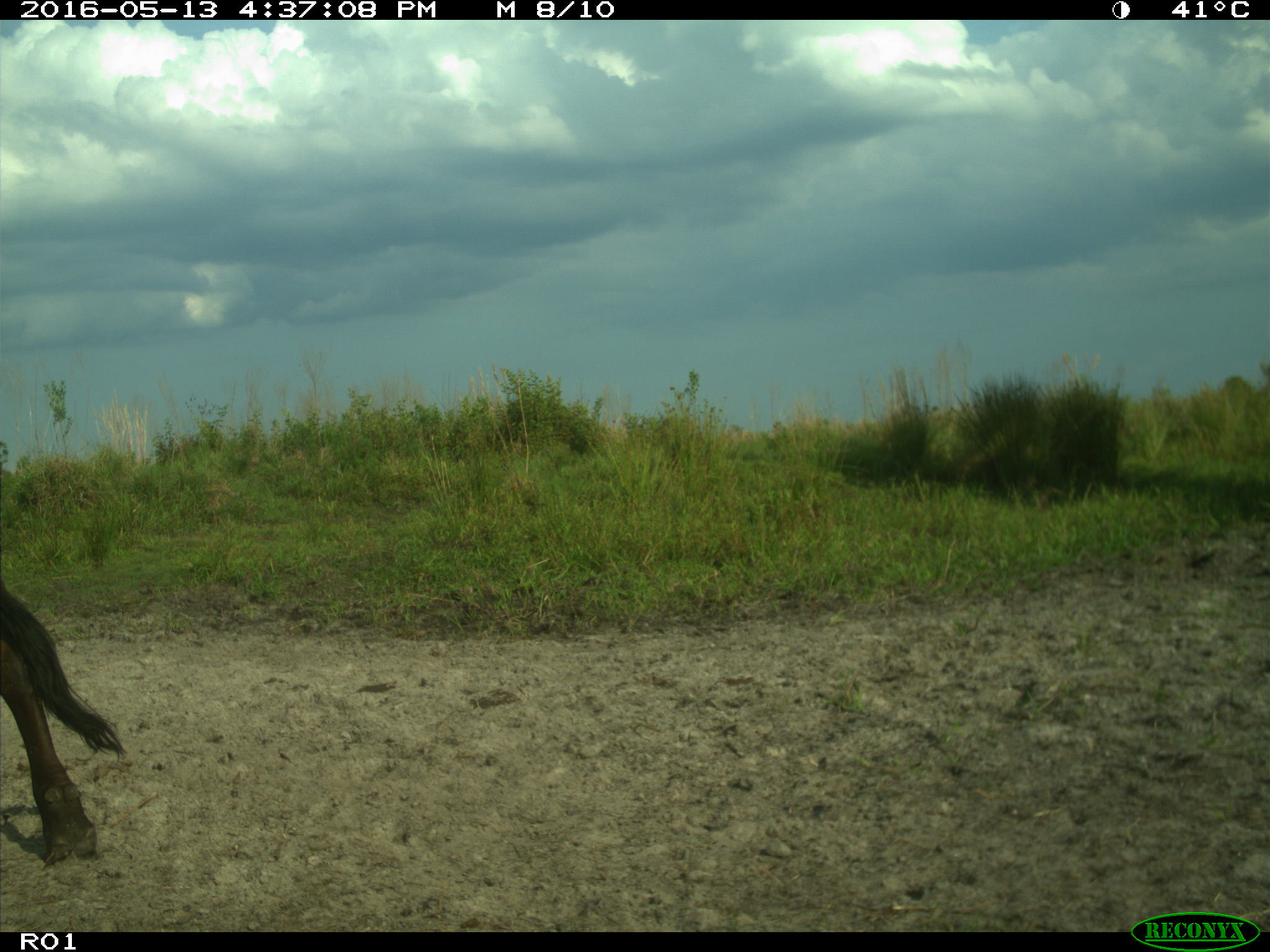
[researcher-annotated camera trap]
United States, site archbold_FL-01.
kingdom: Animalia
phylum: Chordata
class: Mammalia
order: Artiodactyla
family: Bovidae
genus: Bos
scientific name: Bos taurus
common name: domestic cow